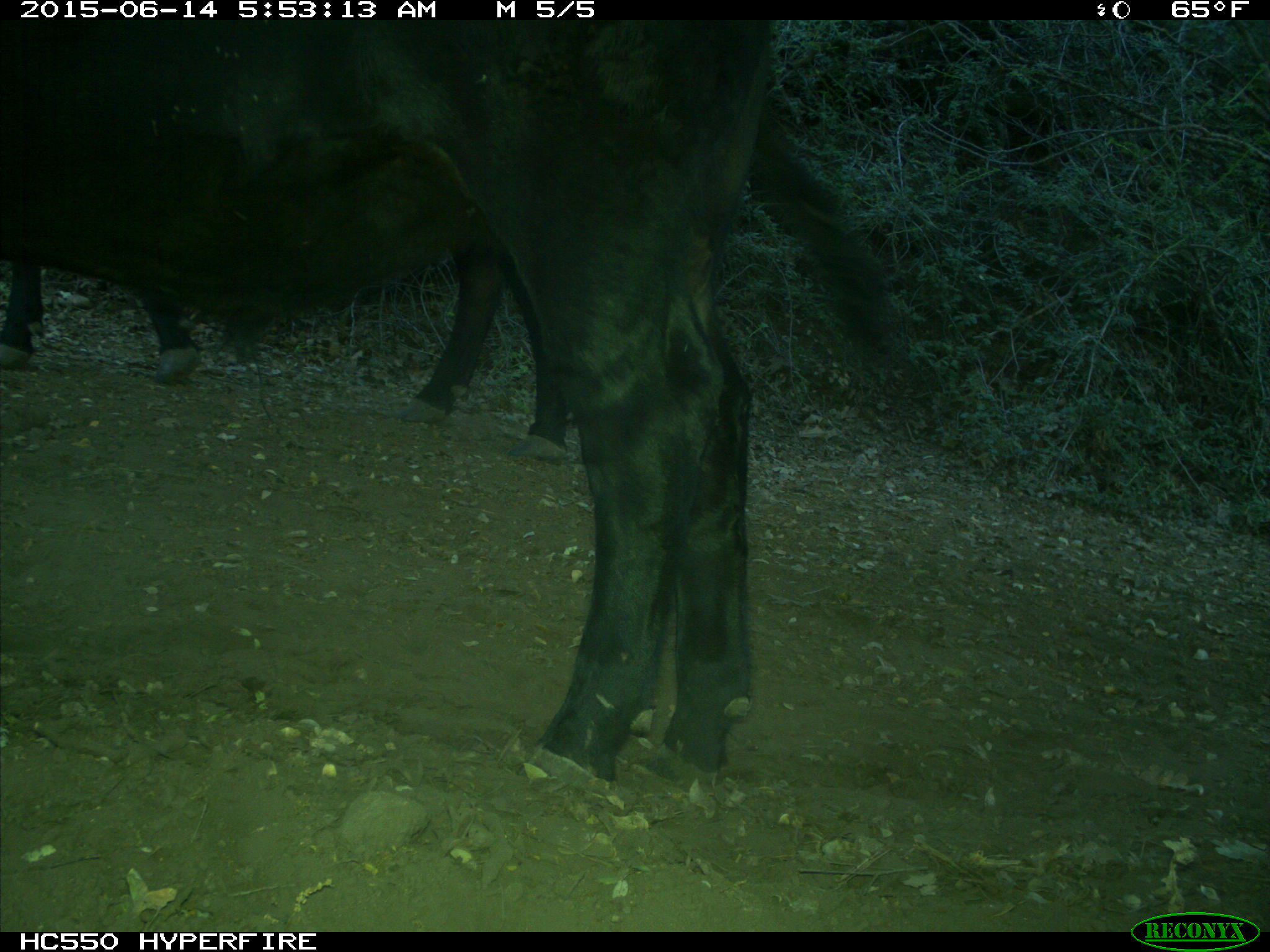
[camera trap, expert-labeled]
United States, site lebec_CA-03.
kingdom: Animalia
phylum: Chordata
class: Mammalia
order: Artiodactyla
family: Bovidae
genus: Bos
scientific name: Bos taurus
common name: domestic cow